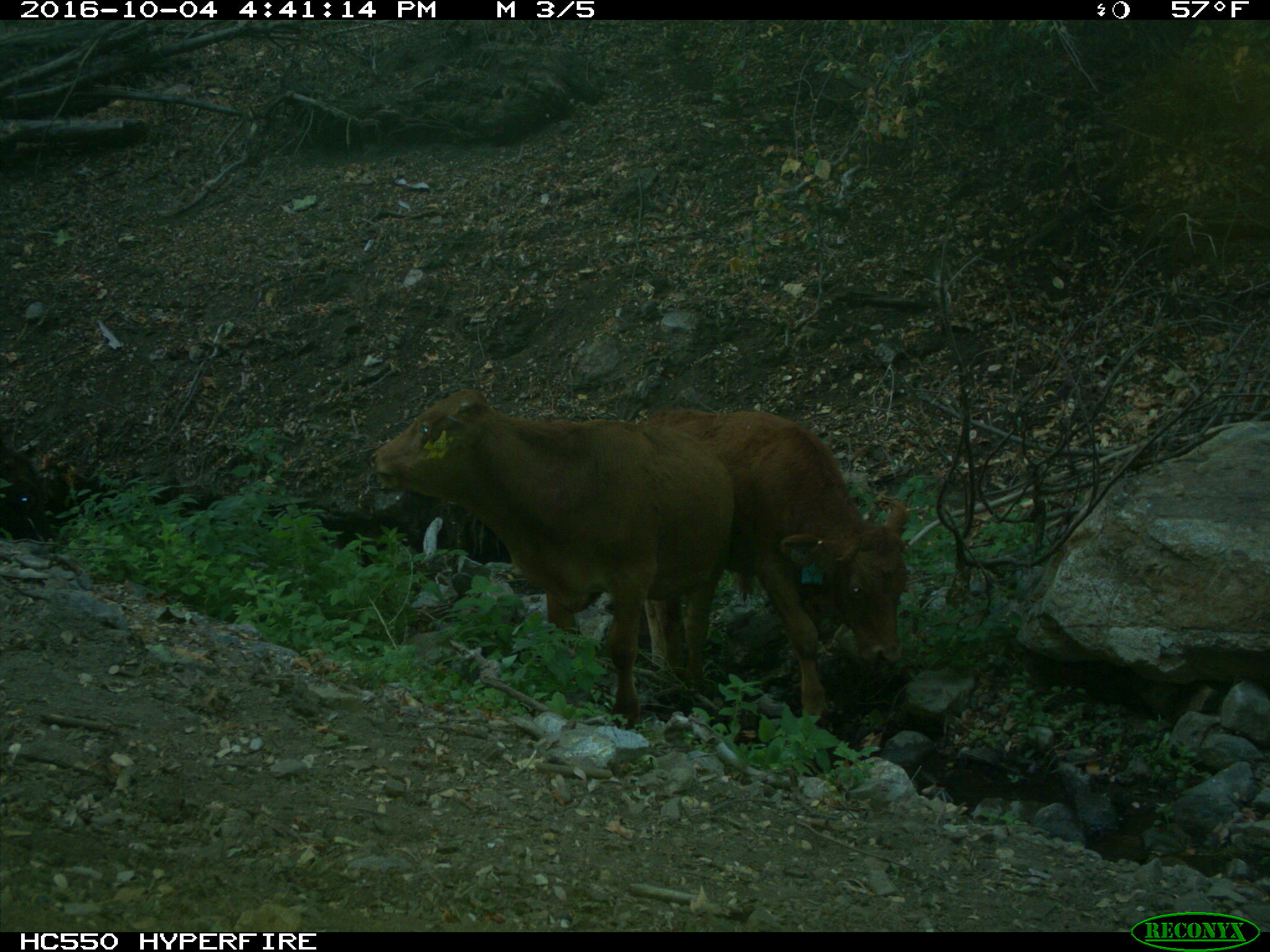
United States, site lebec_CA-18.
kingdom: Animalia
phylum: Chordata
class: Mammalia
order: Artiodactyla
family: Bovidae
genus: Bos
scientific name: Bos taurus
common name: domestic cow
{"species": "Bos taurus (domestic cow)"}